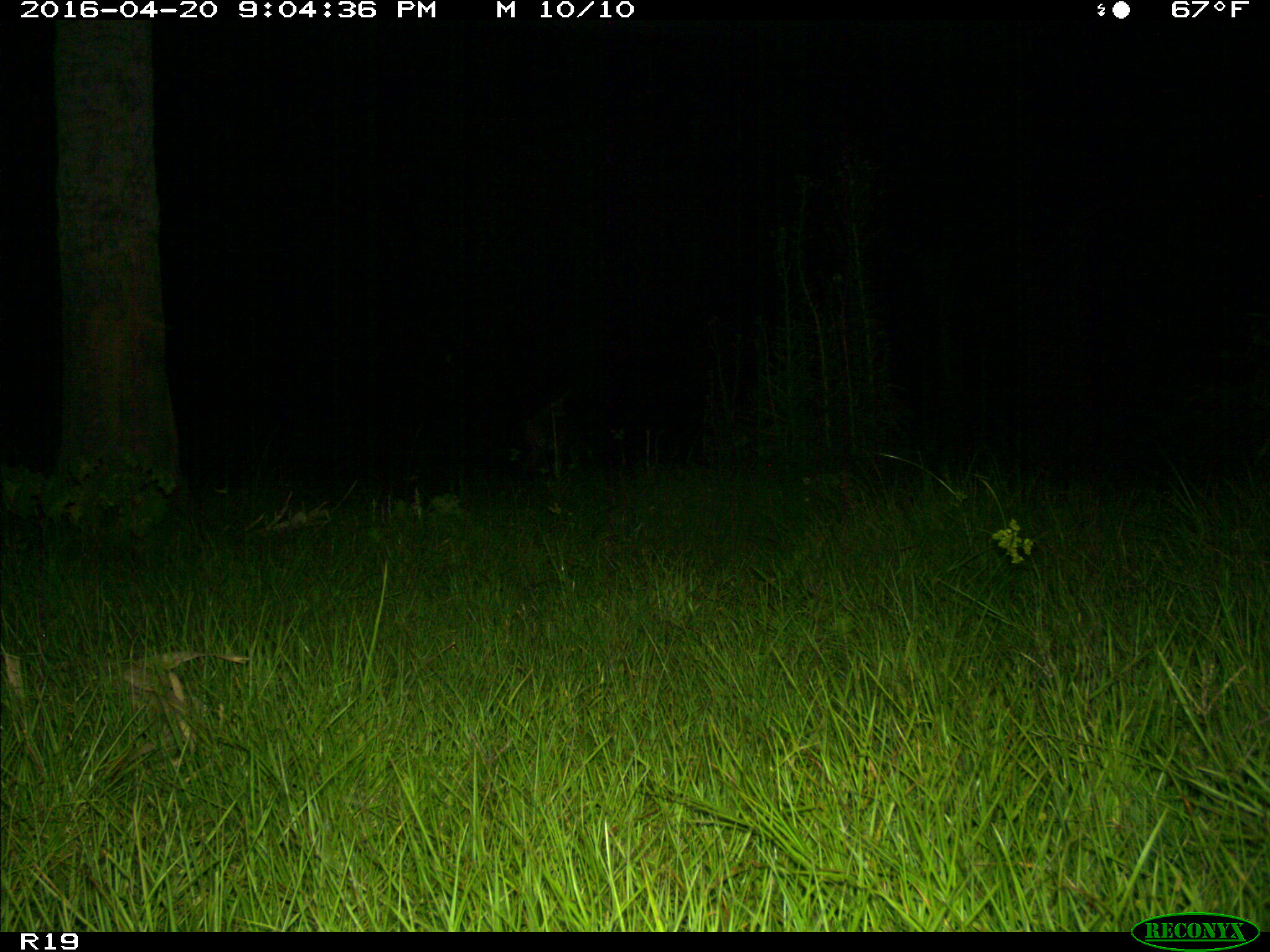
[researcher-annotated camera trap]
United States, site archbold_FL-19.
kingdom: Animalia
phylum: Chordata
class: Mammalia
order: Artiodactyla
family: Cervidae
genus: Odocoileus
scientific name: Odocoileus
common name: deer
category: unidentified deer